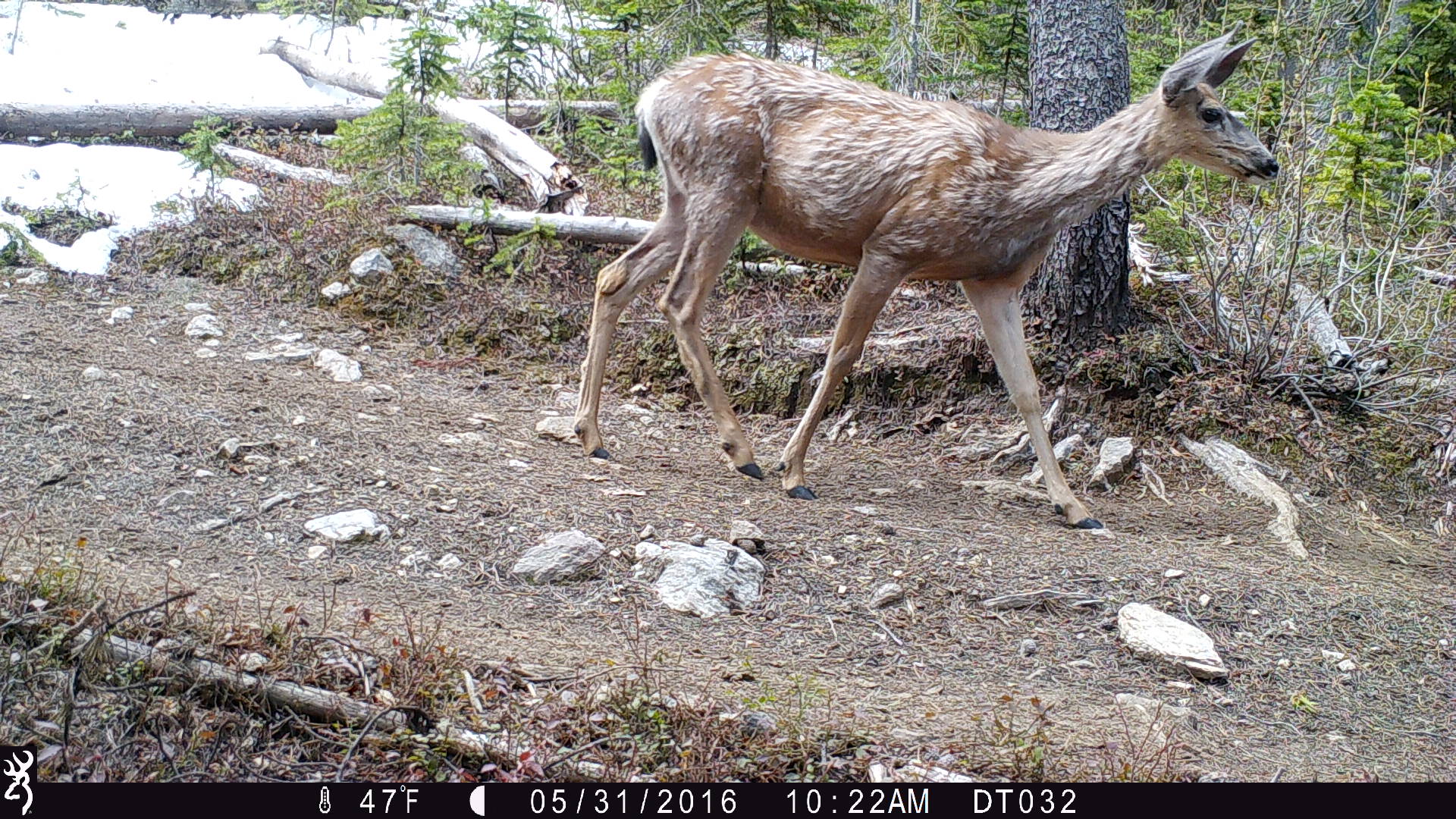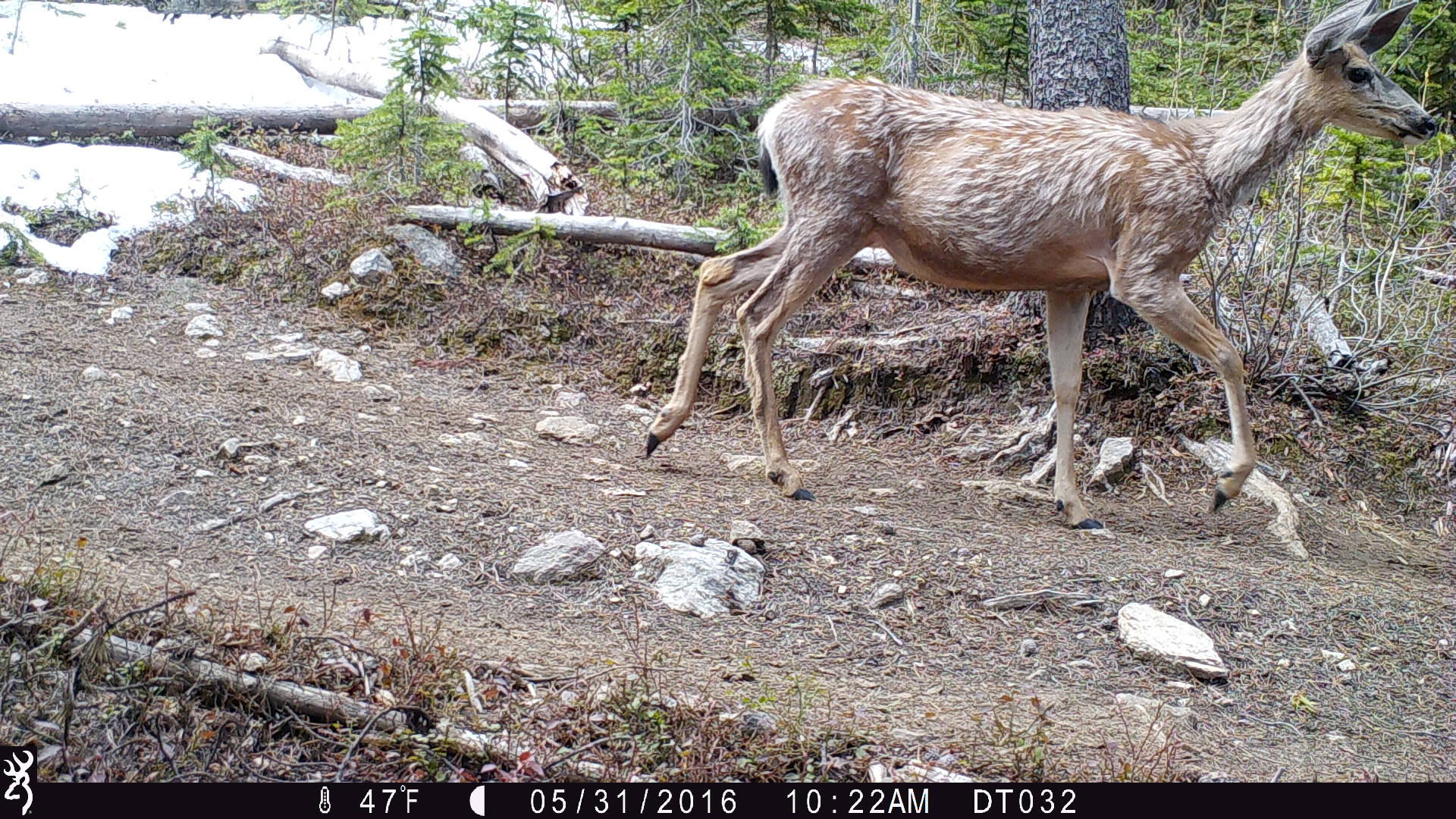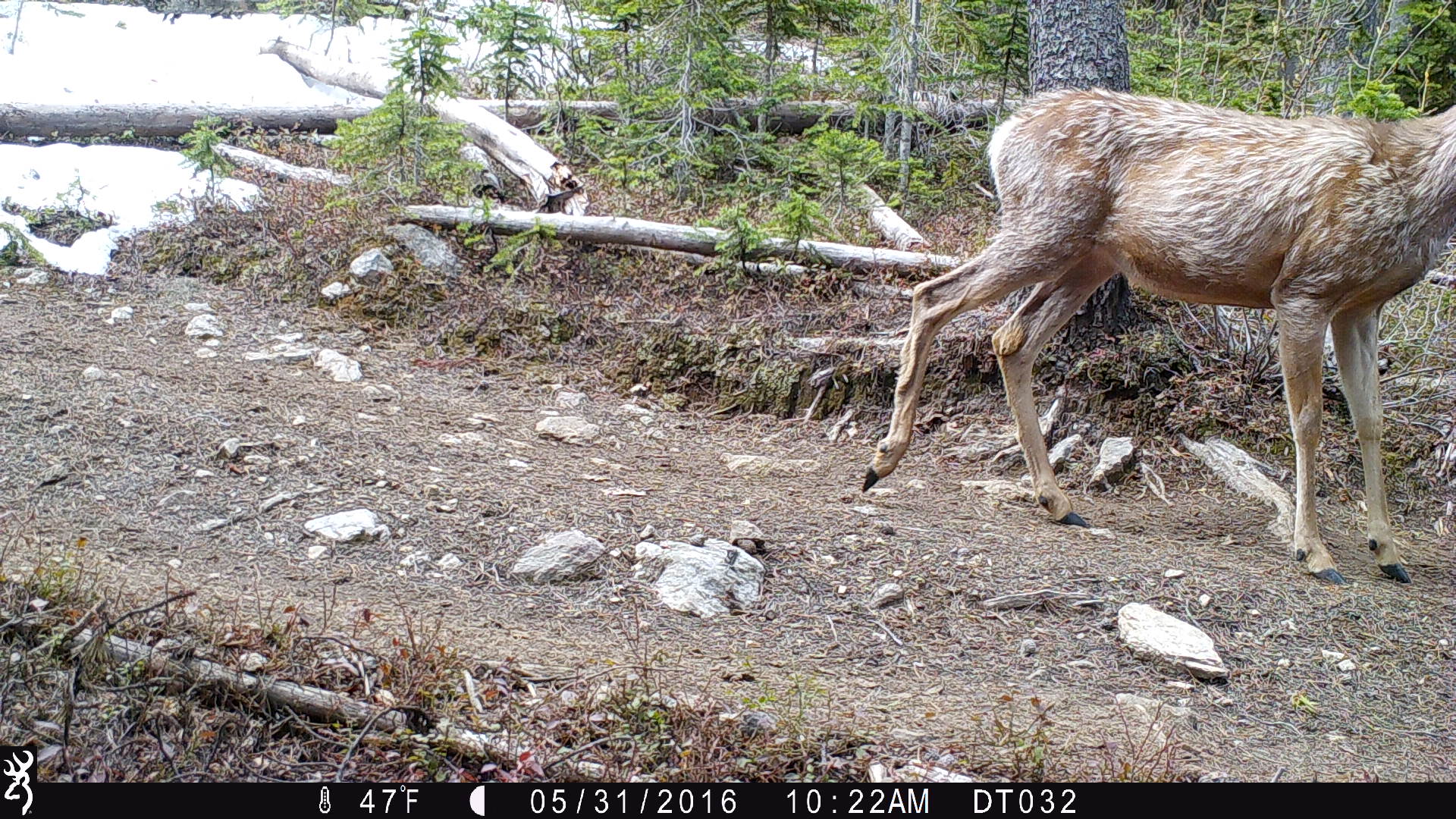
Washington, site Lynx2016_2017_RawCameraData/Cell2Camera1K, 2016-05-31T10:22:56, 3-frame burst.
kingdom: Animalia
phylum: Chordata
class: Mammalia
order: Artiodactyla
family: Cervidae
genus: Odocoileus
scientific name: Odocoileus hemionus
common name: mule deer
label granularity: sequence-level